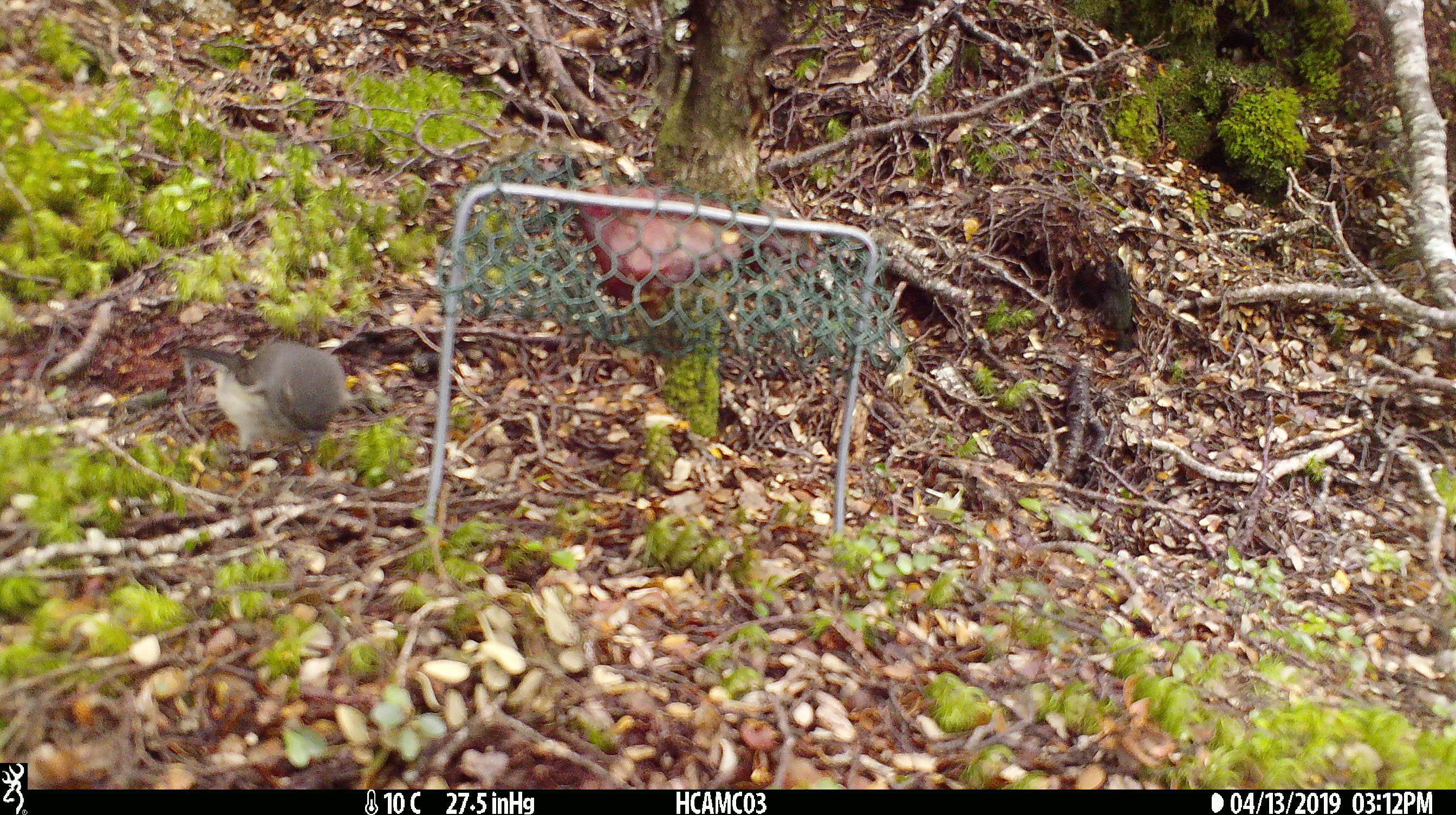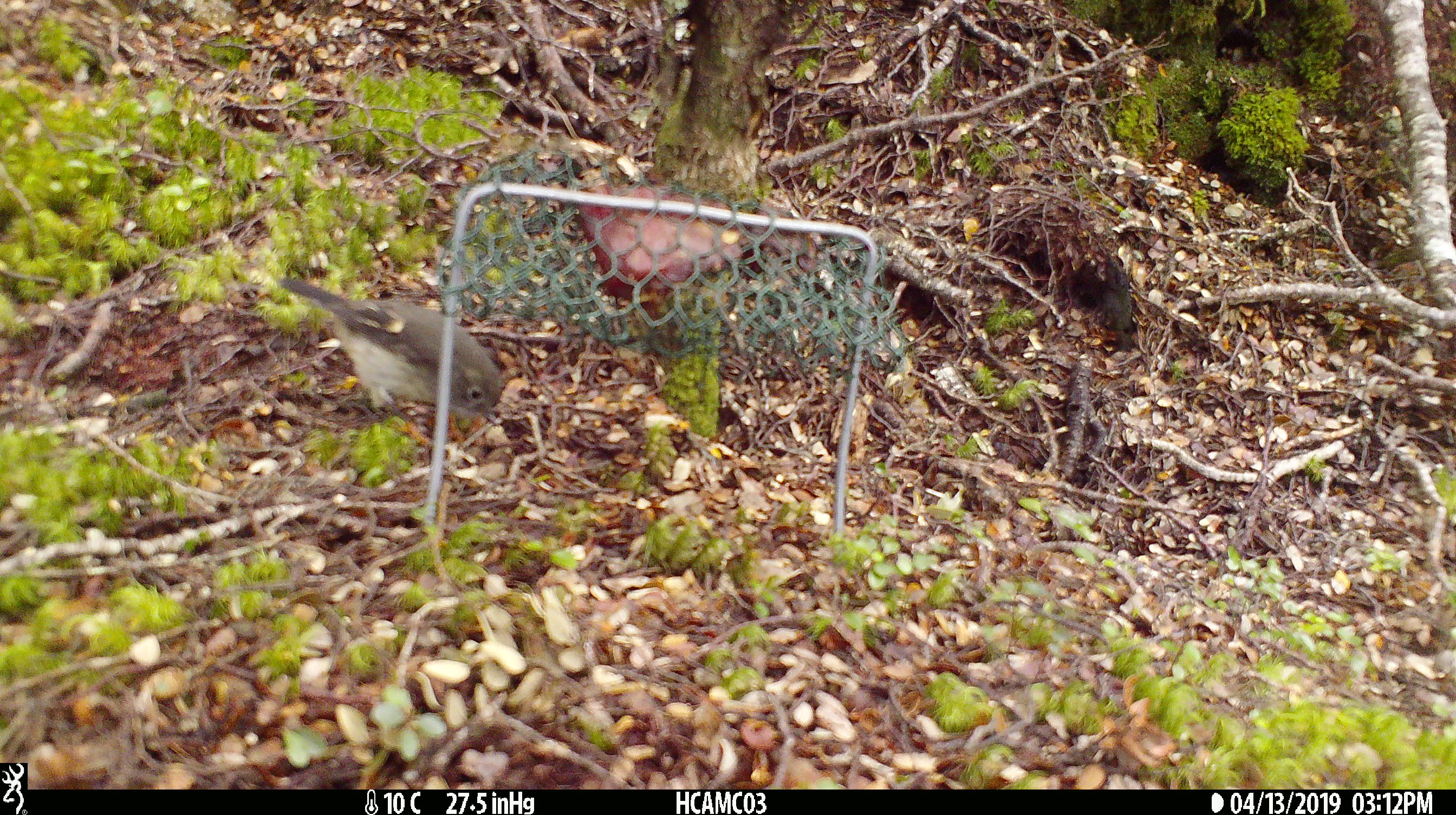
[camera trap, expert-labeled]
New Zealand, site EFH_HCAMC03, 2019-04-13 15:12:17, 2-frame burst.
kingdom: Animalia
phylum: Chordata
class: Aves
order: Passeriformes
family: Petroicidae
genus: Petroica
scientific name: Petroica macrocephala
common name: tomtit